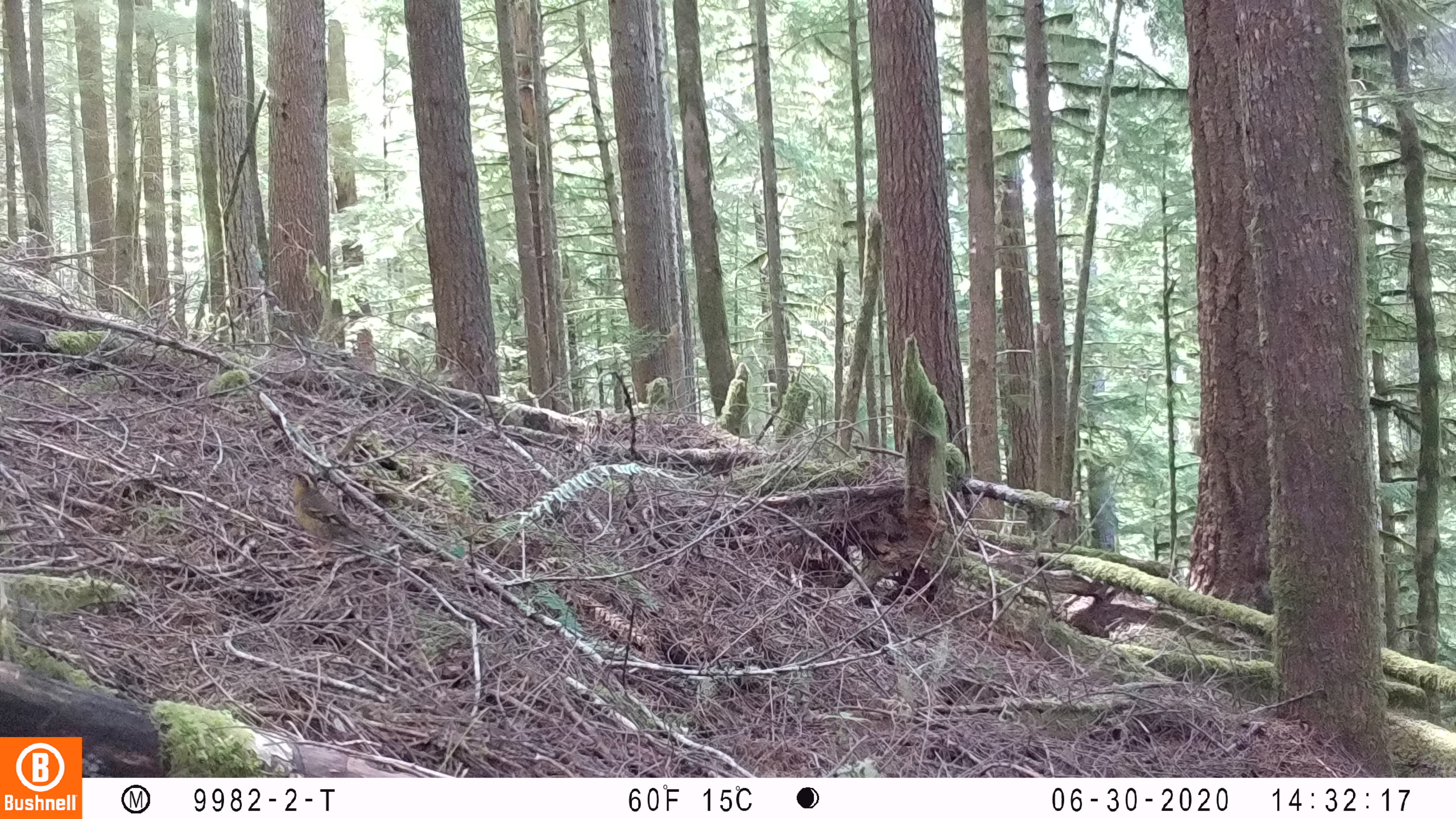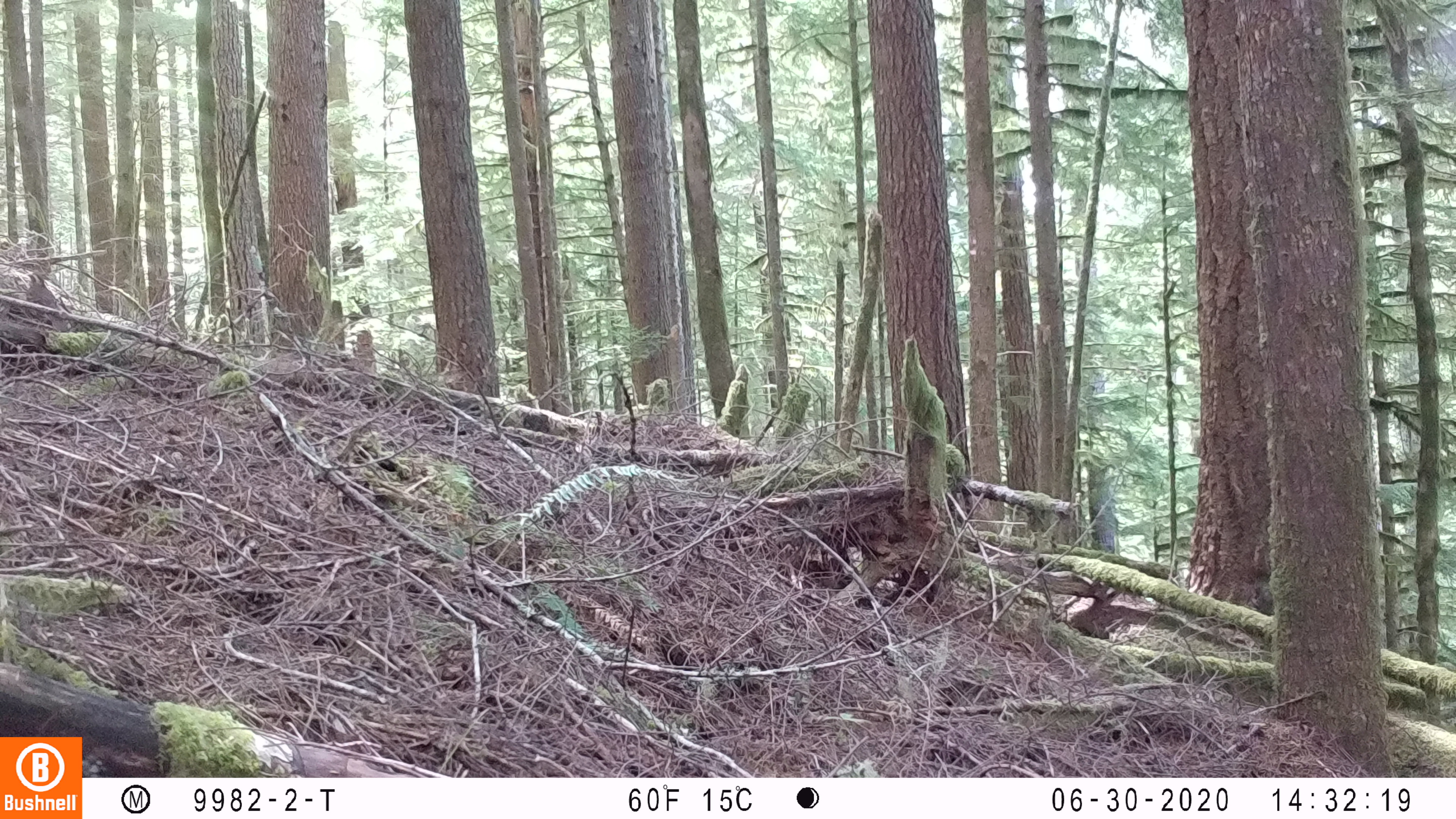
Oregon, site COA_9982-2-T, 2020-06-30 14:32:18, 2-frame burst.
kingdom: Animalia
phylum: Chordata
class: Aves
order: Passeriformes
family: Turdidae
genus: Ixoreus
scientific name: Ixoreus naevius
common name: varied thrush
Varied thrush (Ixoreus naevius).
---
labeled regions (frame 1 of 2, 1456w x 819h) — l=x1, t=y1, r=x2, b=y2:
varied thrush: l=283, t=467, r=380, b=550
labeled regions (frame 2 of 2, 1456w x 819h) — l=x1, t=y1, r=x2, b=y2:
varied thrush: l=26, t=270, r=63, b=311